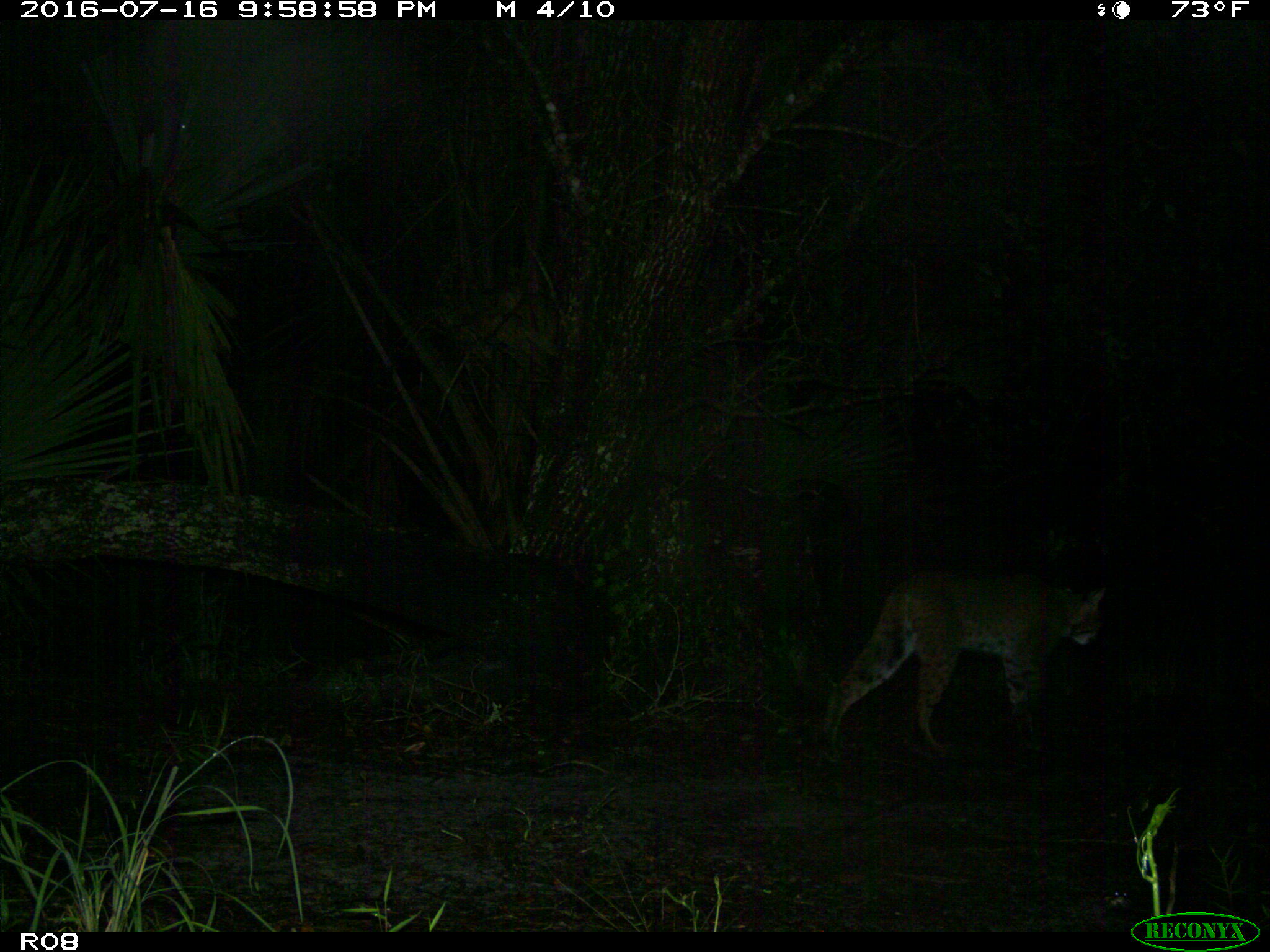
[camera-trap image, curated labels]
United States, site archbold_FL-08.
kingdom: Animalia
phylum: Chordata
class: Mammalia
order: Carnivora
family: Felidae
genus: Lynx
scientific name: Lynx rufus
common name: bobcat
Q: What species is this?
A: Lynx rufus (bobcat).